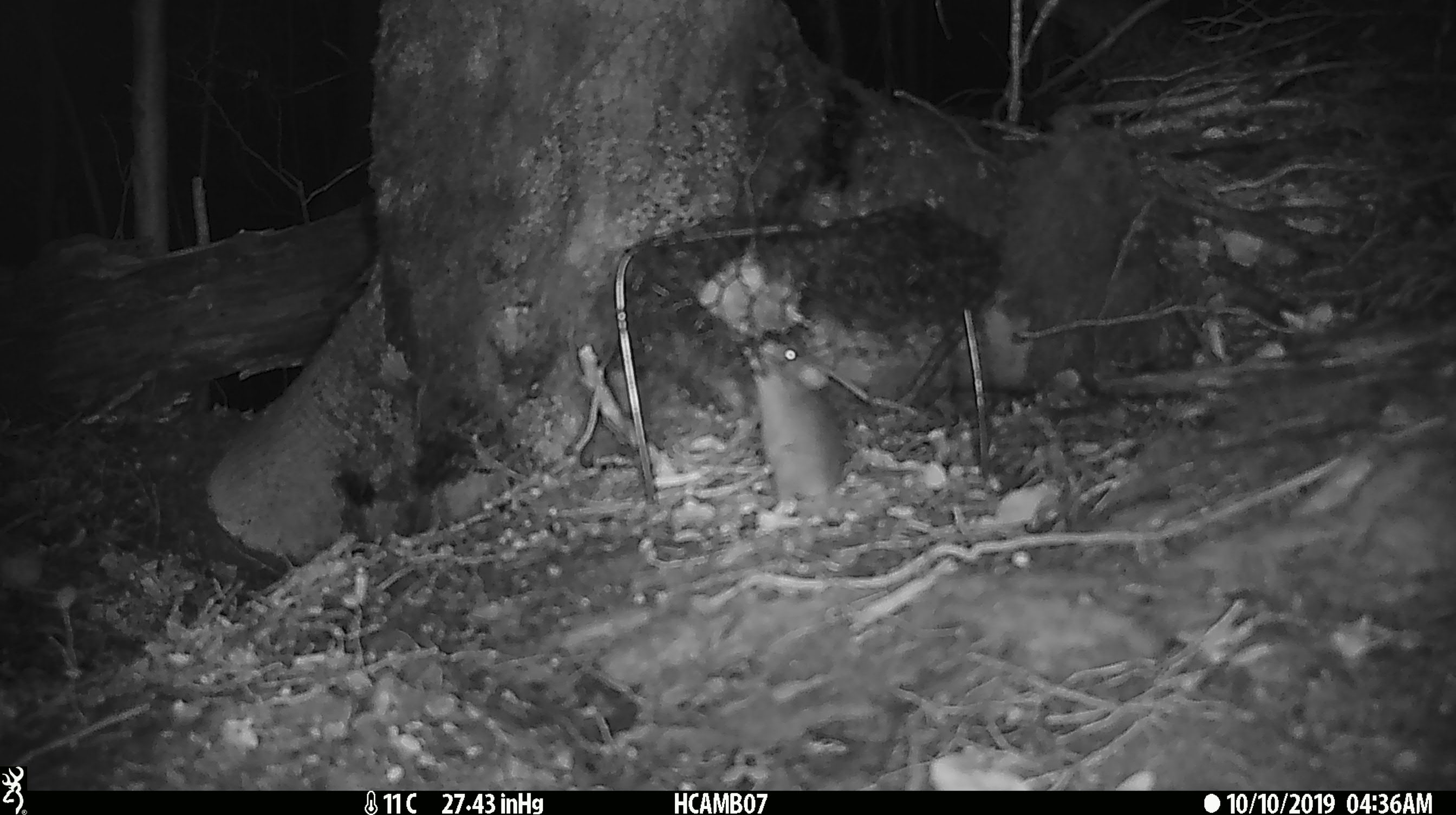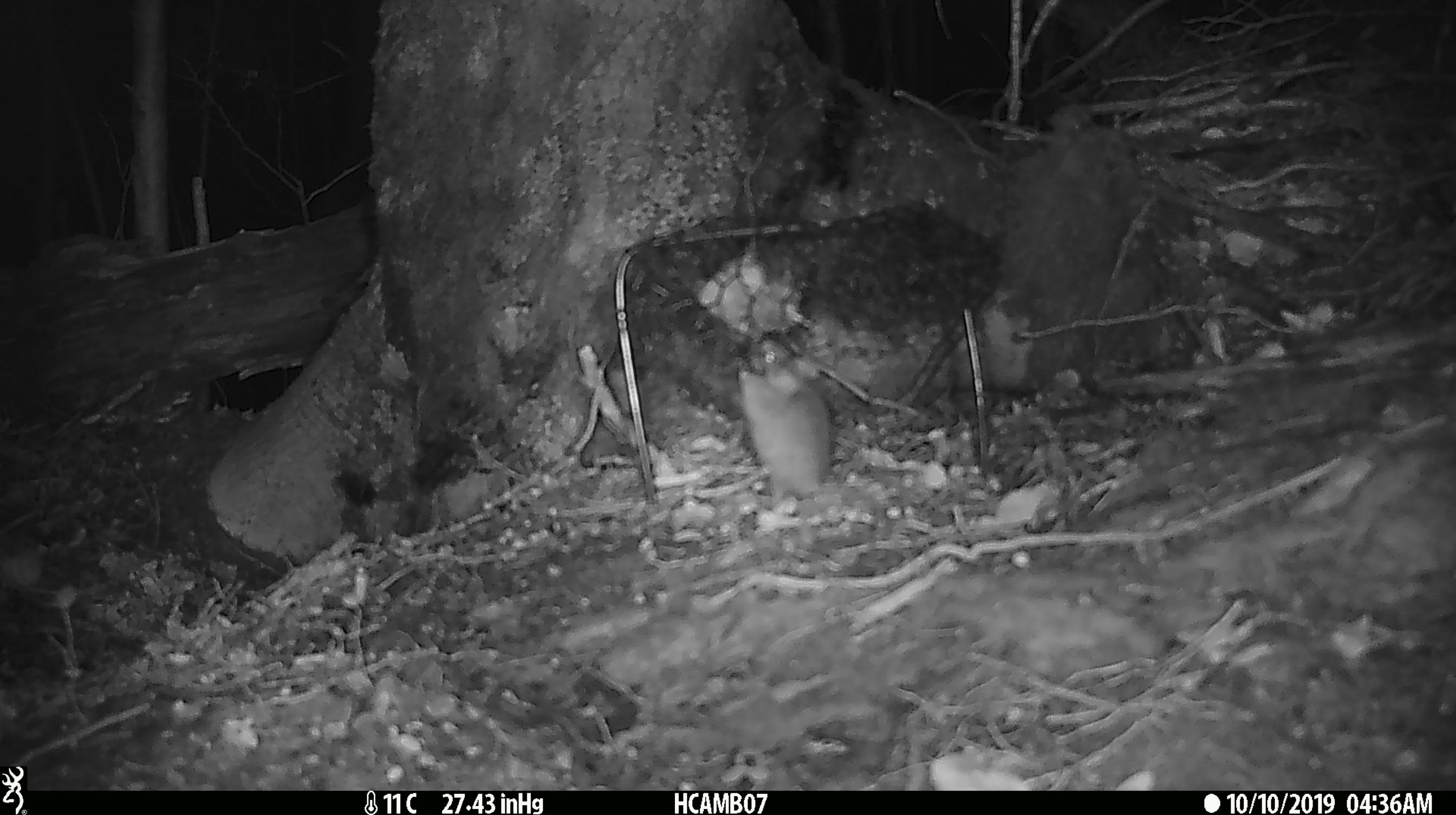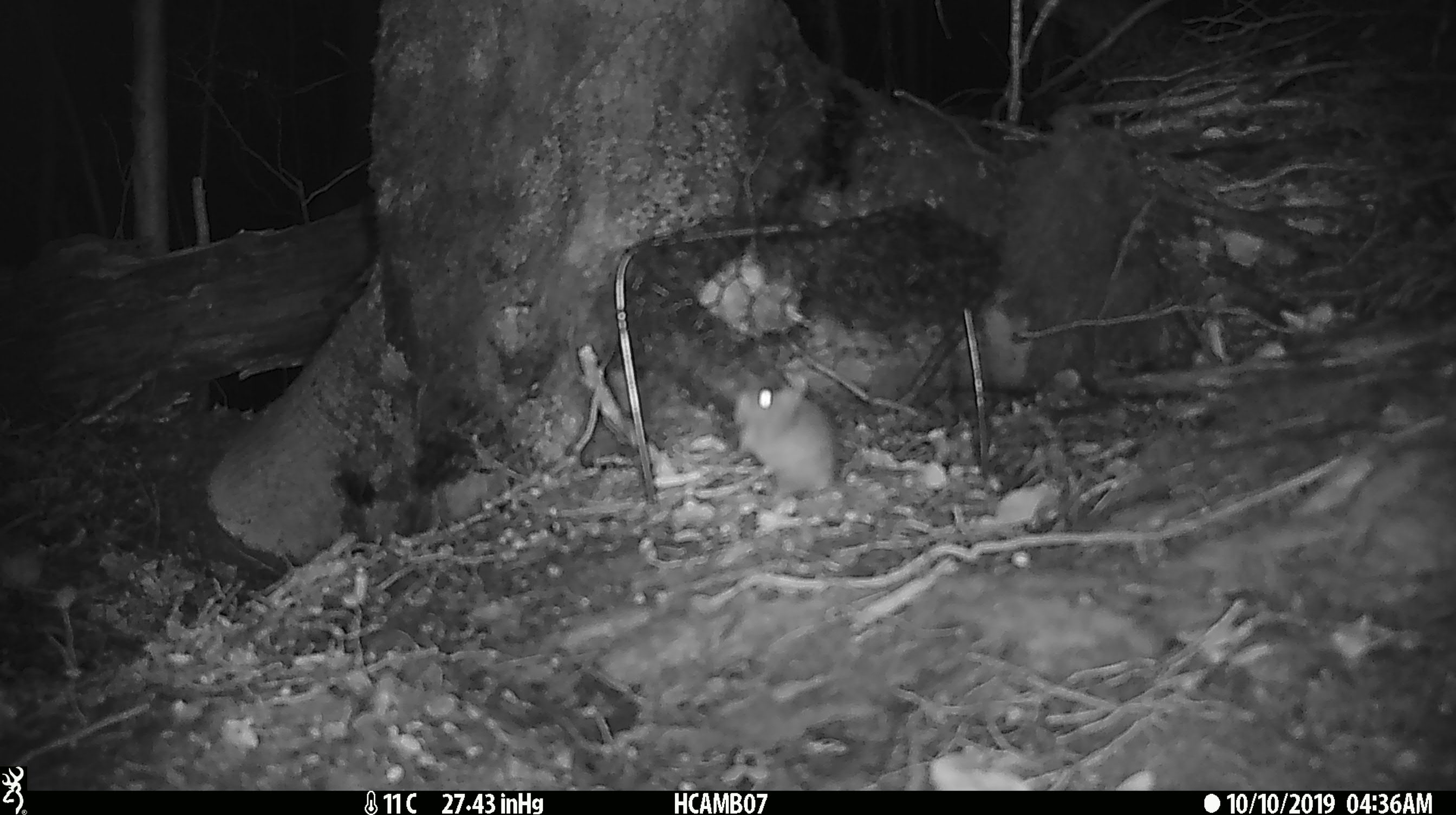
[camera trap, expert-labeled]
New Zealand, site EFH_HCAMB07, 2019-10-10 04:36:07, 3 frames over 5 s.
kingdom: Animalia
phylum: Chordata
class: Mammalia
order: Rodentia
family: Muridae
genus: Mus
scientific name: Mus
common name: mouse